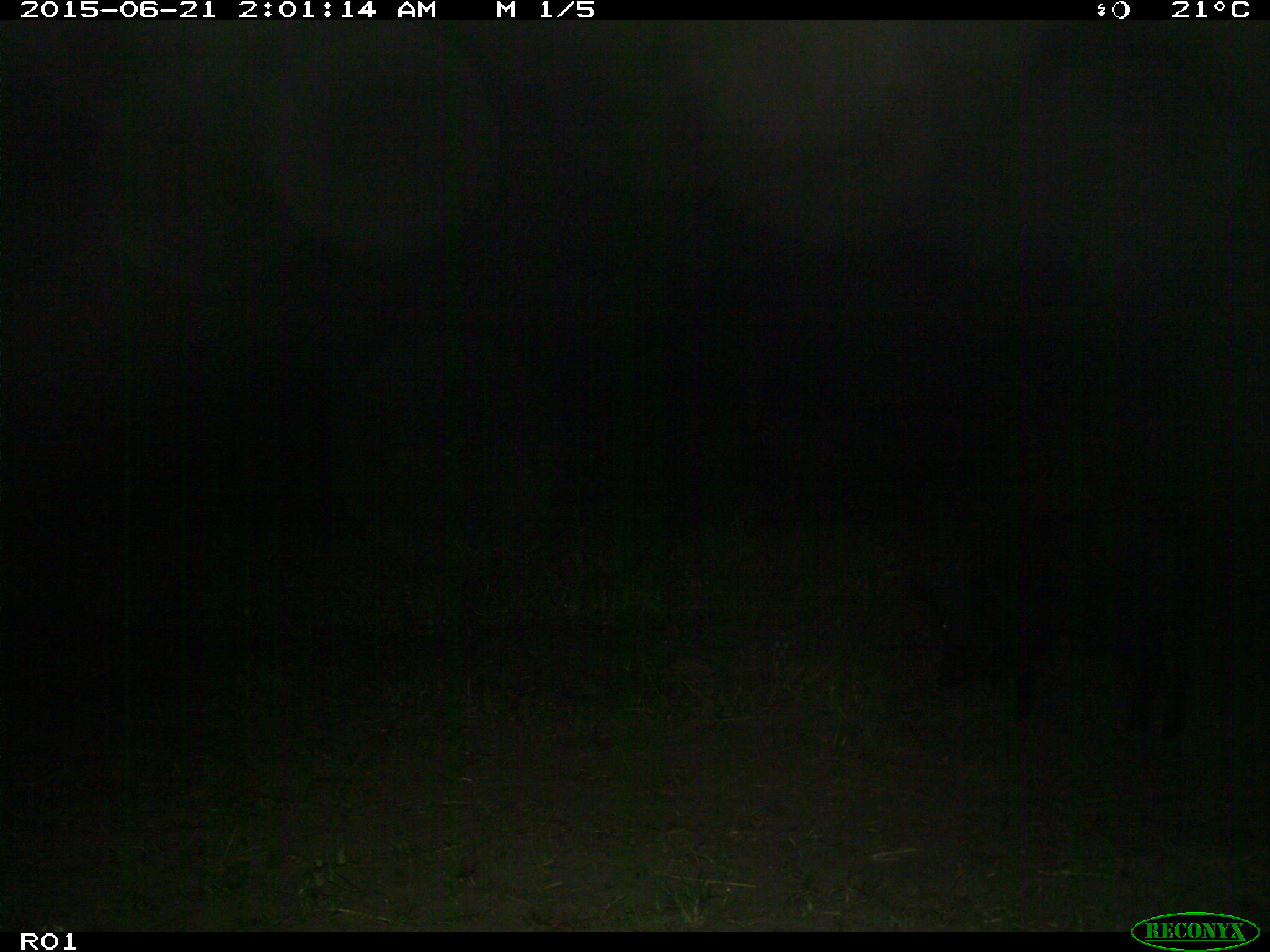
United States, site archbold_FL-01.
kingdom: Animalia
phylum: Chordata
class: Mammalia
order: Artiodactyla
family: Suidae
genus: Sus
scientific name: Sus scrofa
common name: wild boar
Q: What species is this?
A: Sus scrofa (wild boar).